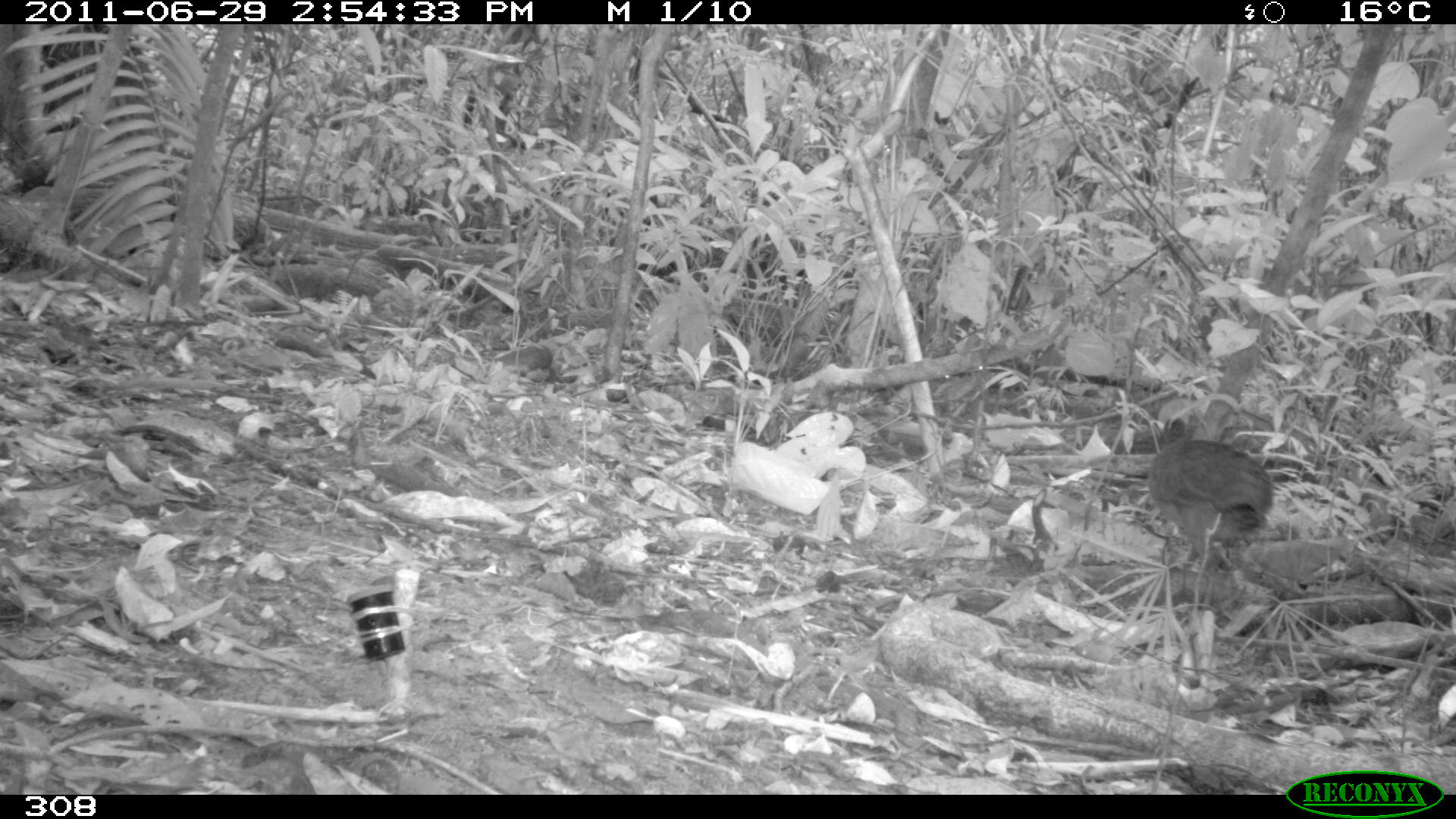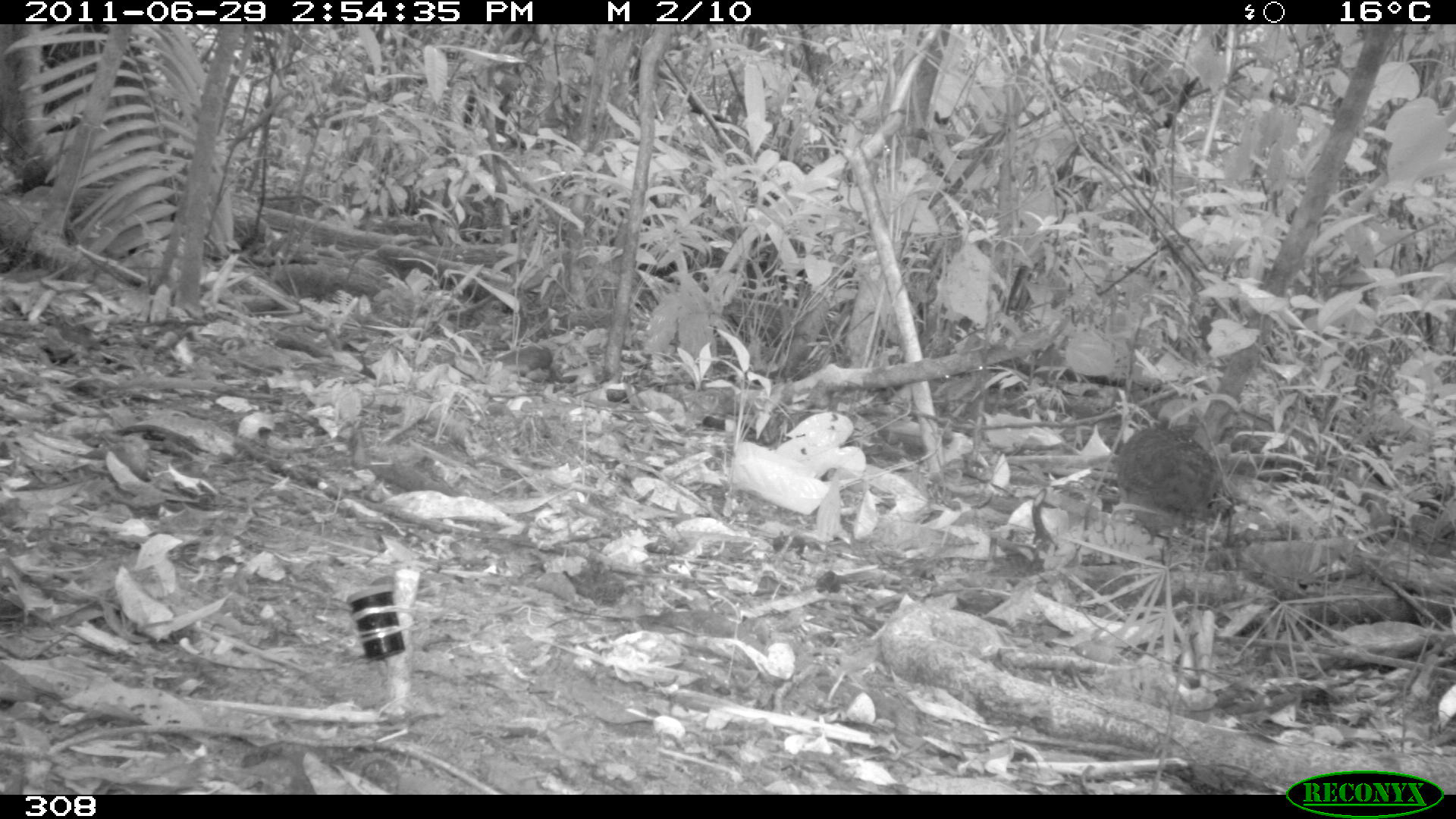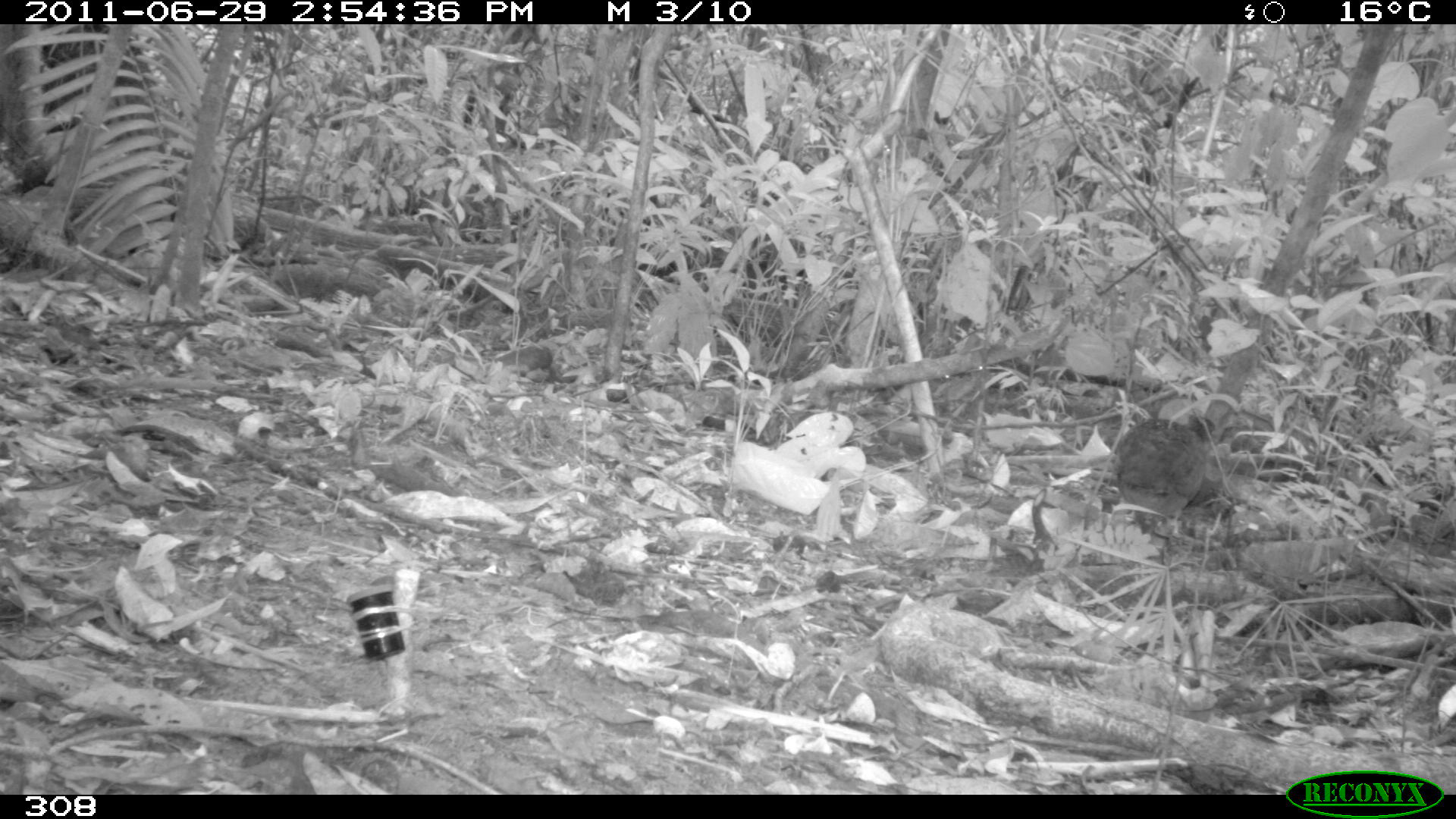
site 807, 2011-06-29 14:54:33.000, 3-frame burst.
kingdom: Animalia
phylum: Chordata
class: Aves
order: Galliformes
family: Phasianidae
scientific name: Phasianidae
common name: quails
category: quail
Quail (quails) (Phasianidae).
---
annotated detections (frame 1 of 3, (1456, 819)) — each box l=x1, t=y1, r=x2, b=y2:
quail: l=1146, t=414, r=1273, b=610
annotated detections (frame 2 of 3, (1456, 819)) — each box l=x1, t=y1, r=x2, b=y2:
quail: l=1114, t=409, r=1236, b=547